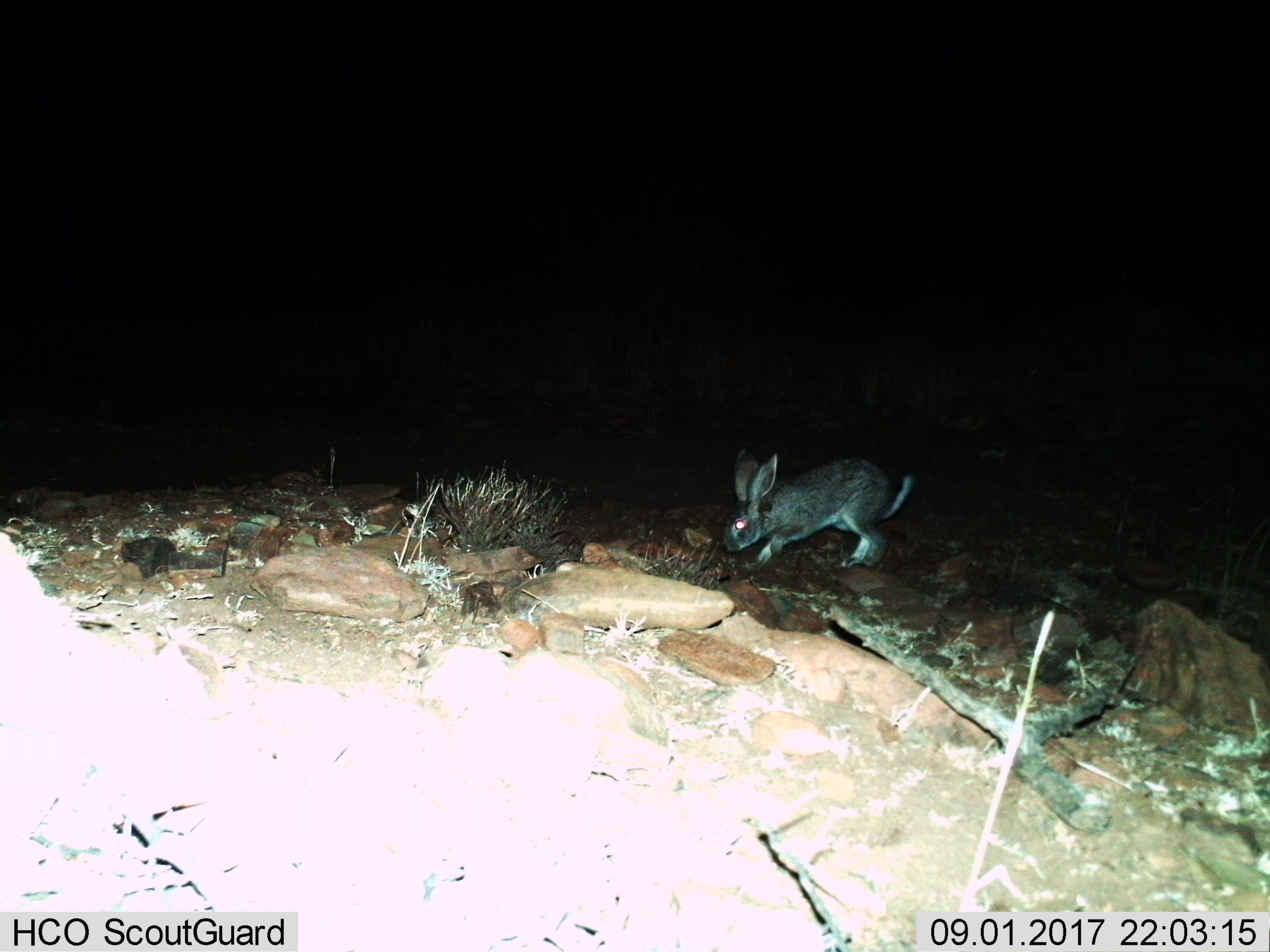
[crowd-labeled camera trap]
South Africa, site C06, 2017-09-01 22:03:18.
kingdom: Animalia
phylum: Chordata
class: Mammalia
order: Lagomorpha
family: Leporidae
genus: Lepus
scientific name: Lepus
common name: hare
Hare (Lepus), count 1. Behavior (volunteer vote fractions): standing 57%, resting 0%, moving 43%, interacting 0%. Young present (vote fraction): 0%. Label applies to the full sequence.